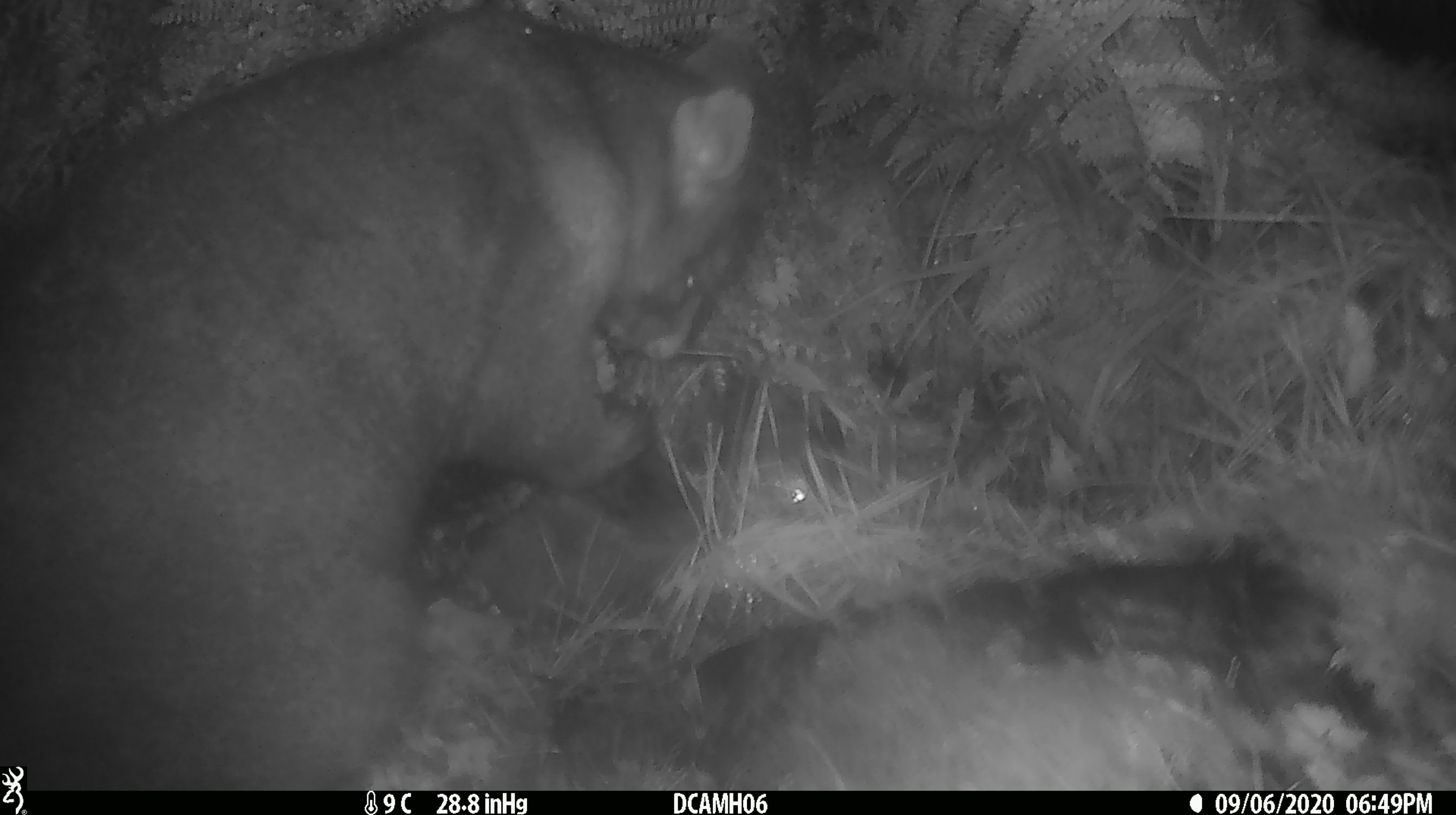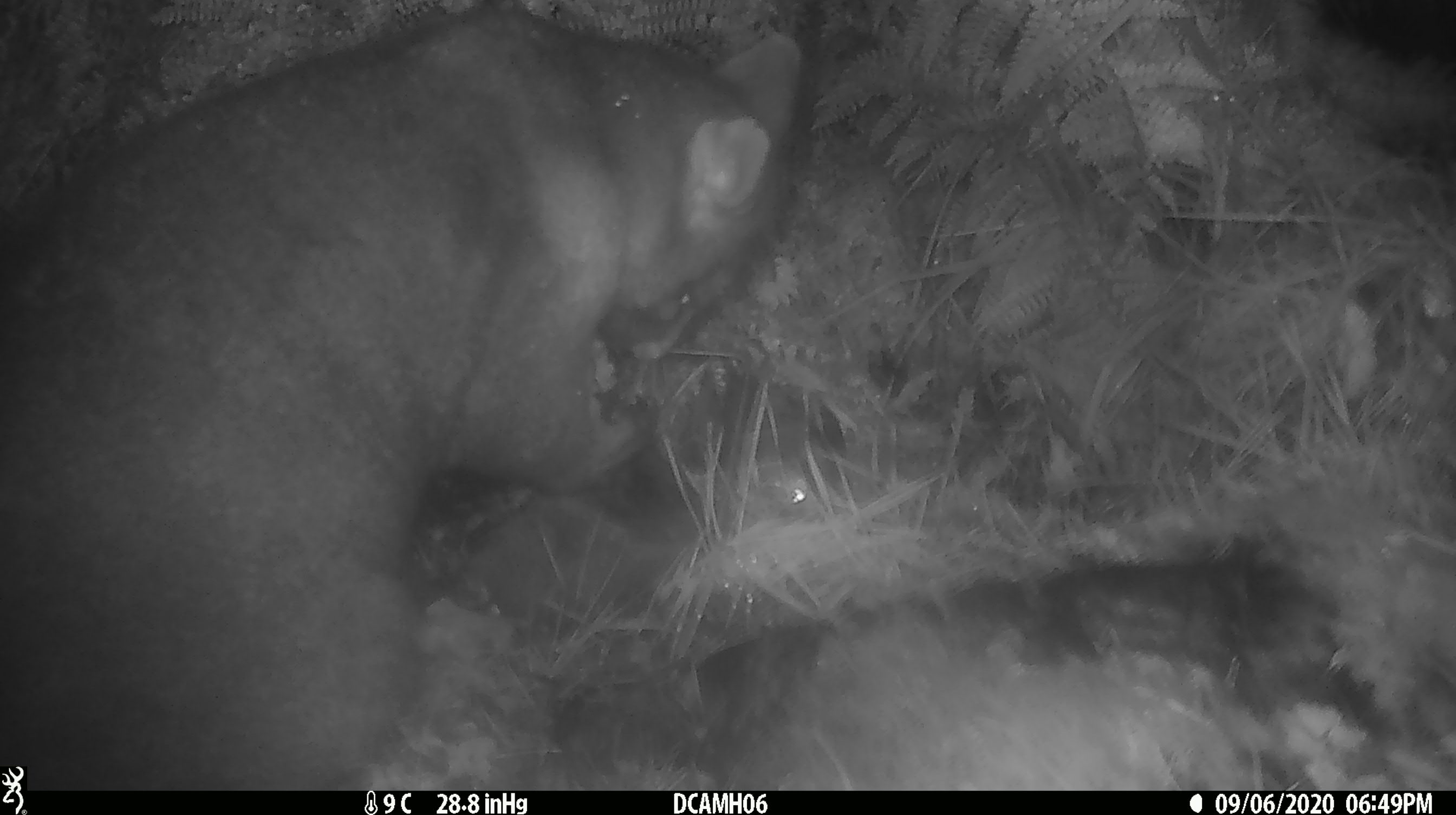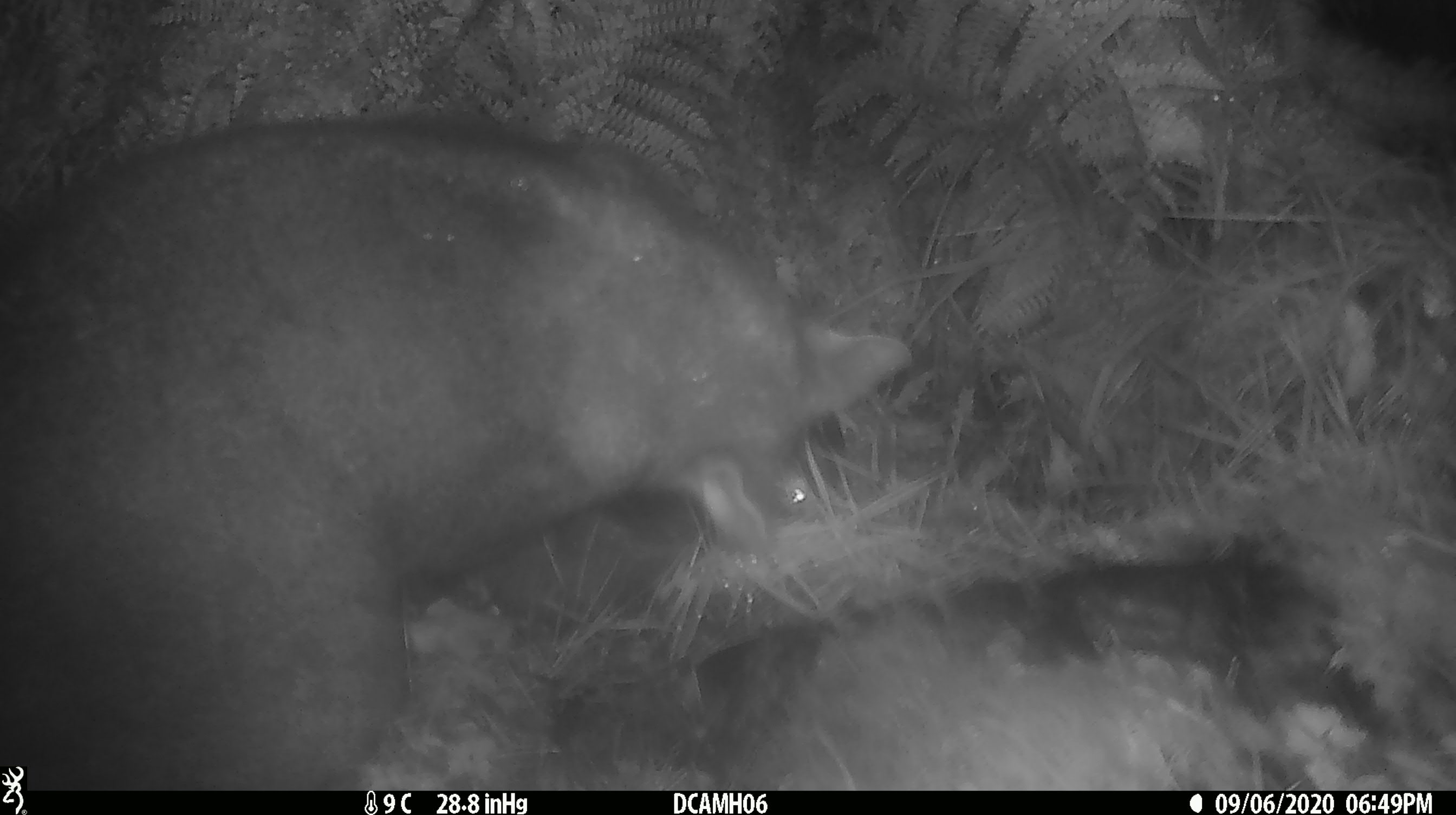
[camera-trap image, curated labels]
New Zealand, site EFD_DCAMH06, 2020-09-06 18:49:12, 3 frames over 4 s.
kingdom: Animalia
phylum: Chordata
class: Mammalia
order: Diprotodontia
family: Phalangeridae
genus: Trichosurus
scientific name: Trichosurus vulpecula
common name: common brushtail possum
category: possum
Possum (common brushtail possum) (Trichosurus vulpecula).